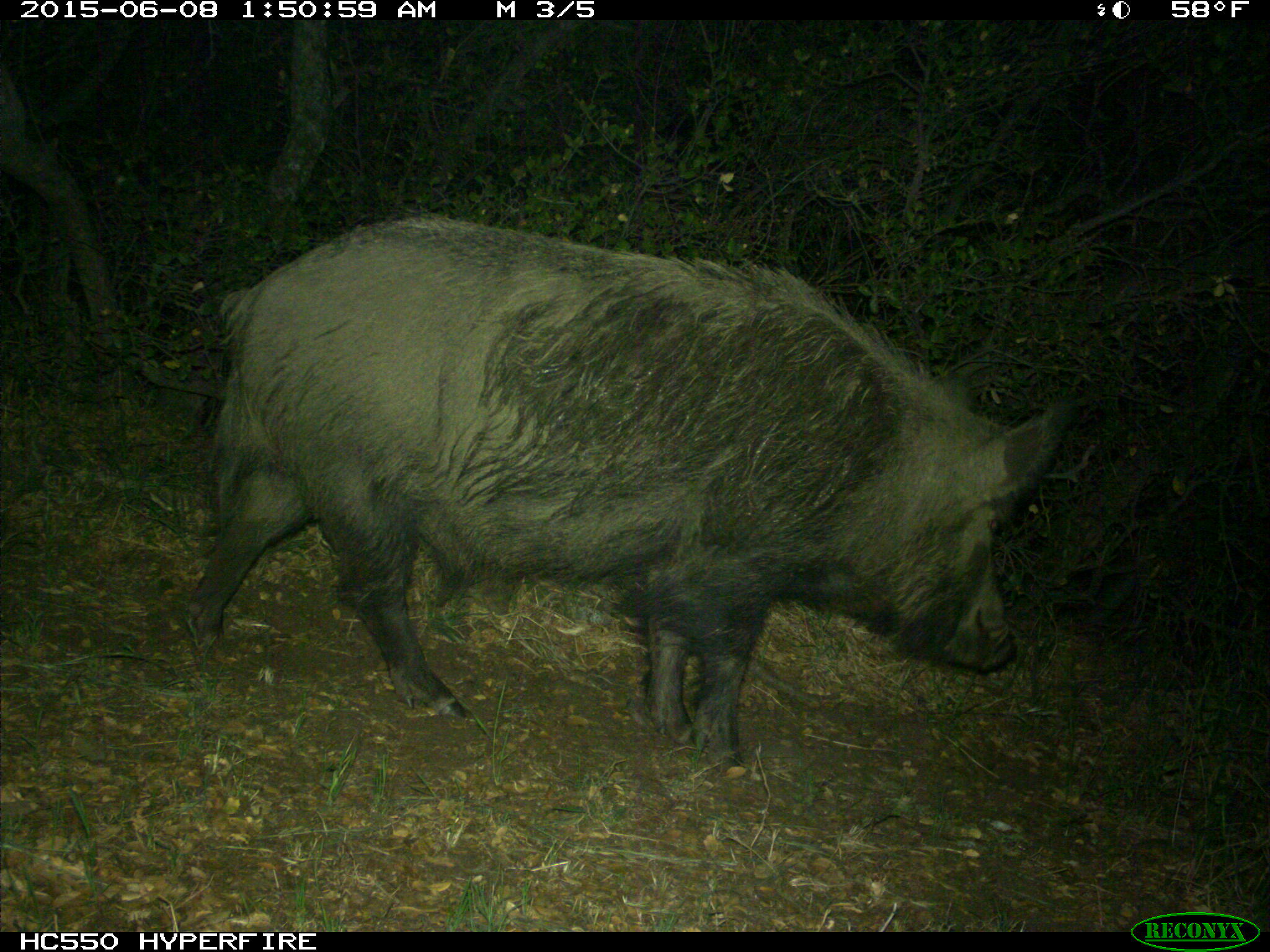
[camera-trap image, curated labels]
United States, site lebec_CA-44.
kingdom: Animalia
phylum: Chordata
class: Mammalia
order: Artiodactyla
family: Suidae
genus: Sus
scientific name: Sus scrofa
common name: wild boar